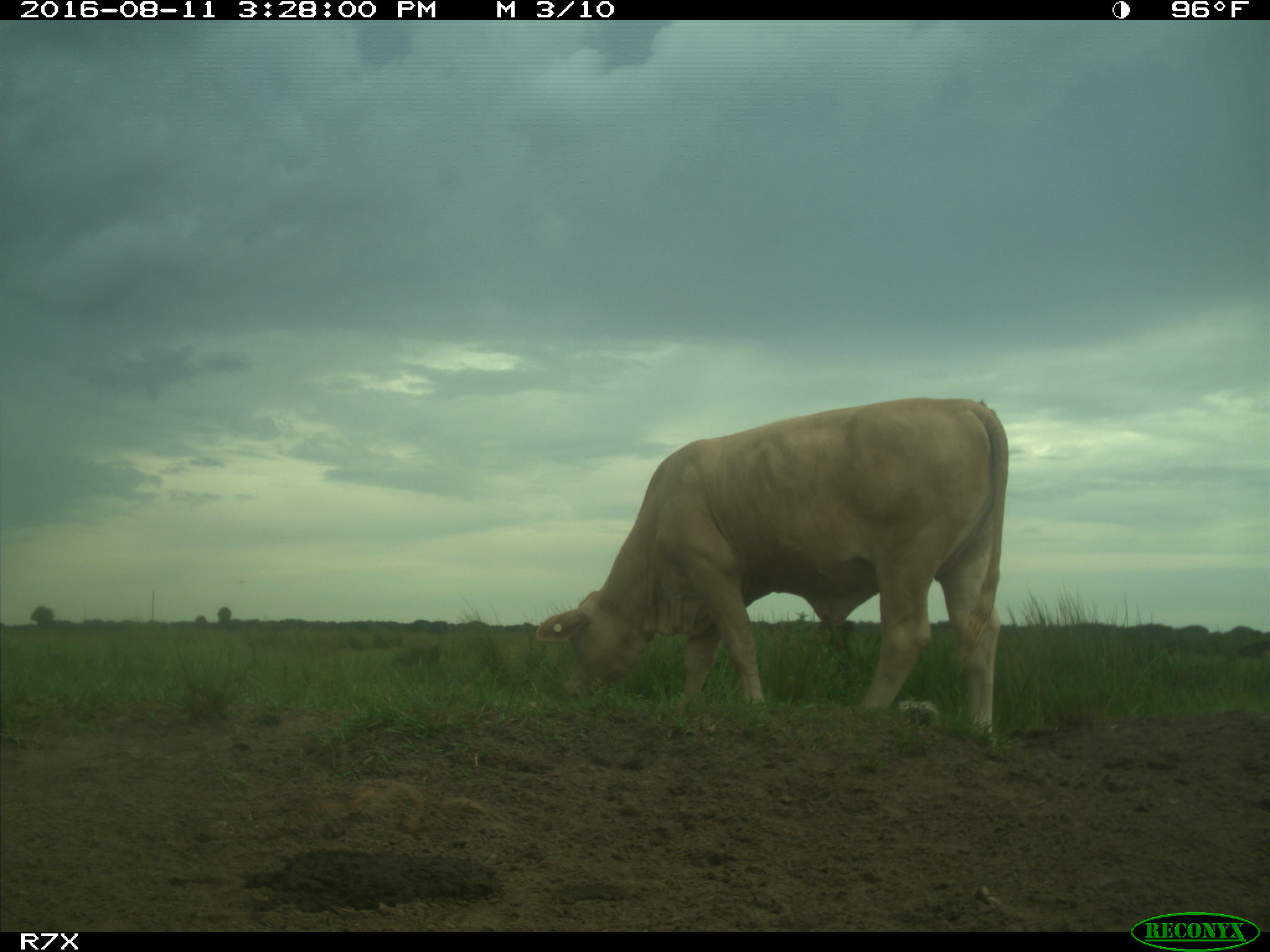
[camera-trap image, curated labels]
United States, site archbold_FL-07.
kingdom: Animalia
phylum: Chordata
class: Mammalia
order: Artiodactyla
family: Bovidae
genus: Bos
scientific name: Bos taurus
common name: domestic cow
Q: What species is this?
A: Bos taurus (domestic cow).